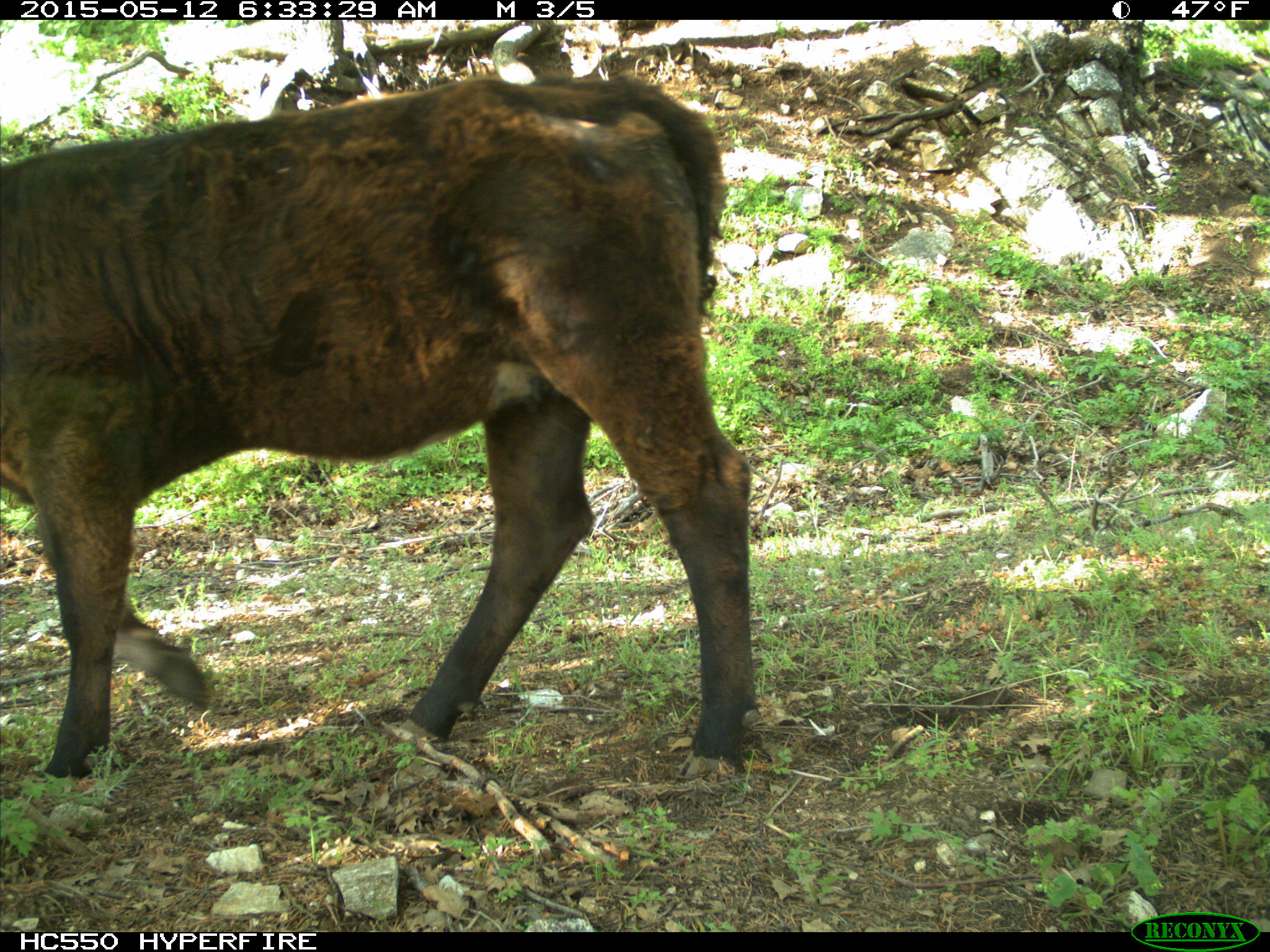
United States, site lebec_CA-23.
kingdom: Animalia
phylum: Chordata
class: Mammalia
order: Artiodactyla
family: Bovidae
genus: Bos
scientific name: Bos taurus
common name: domestic cow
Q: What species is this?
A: Bos taurus (domestic cow).